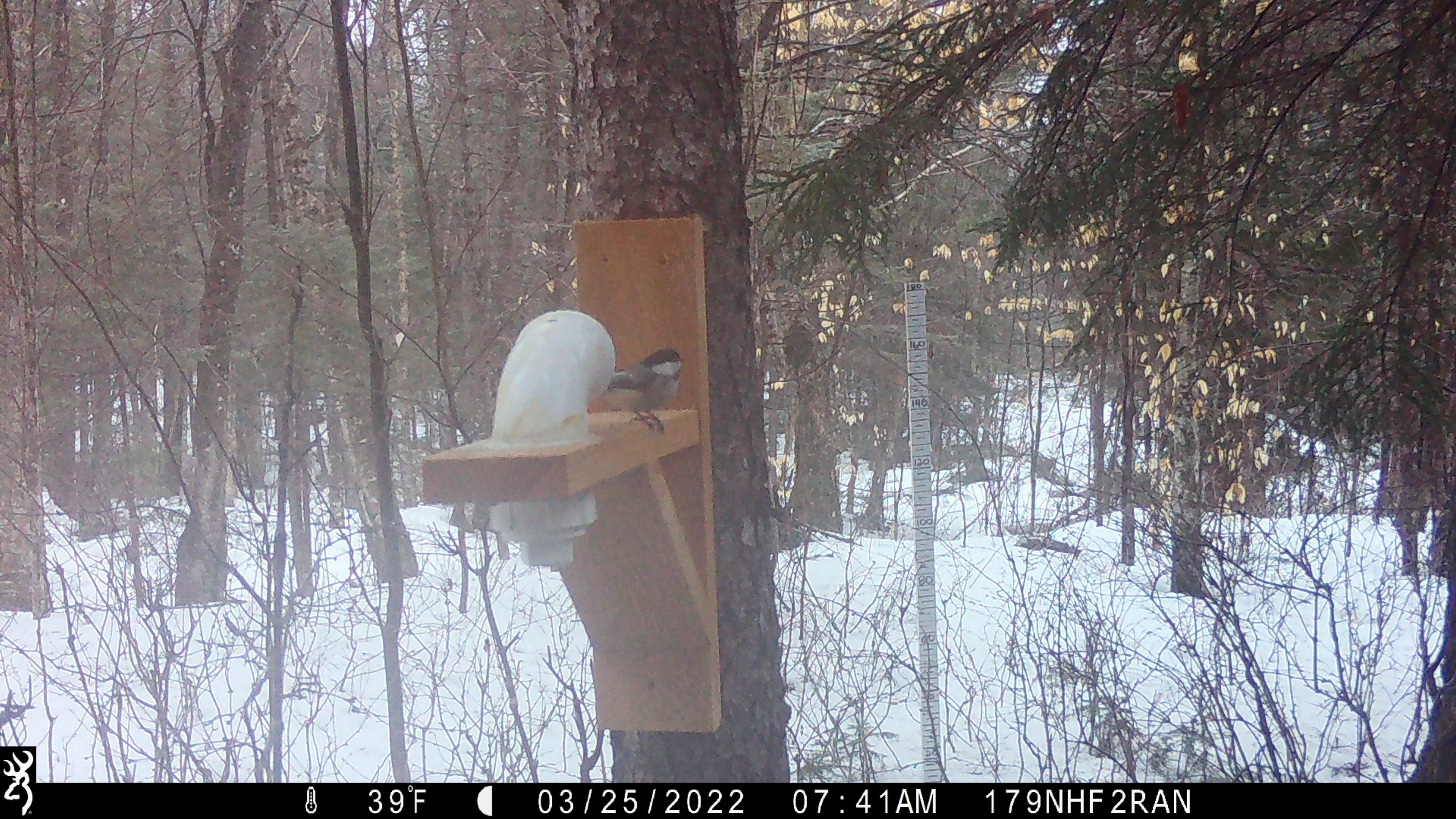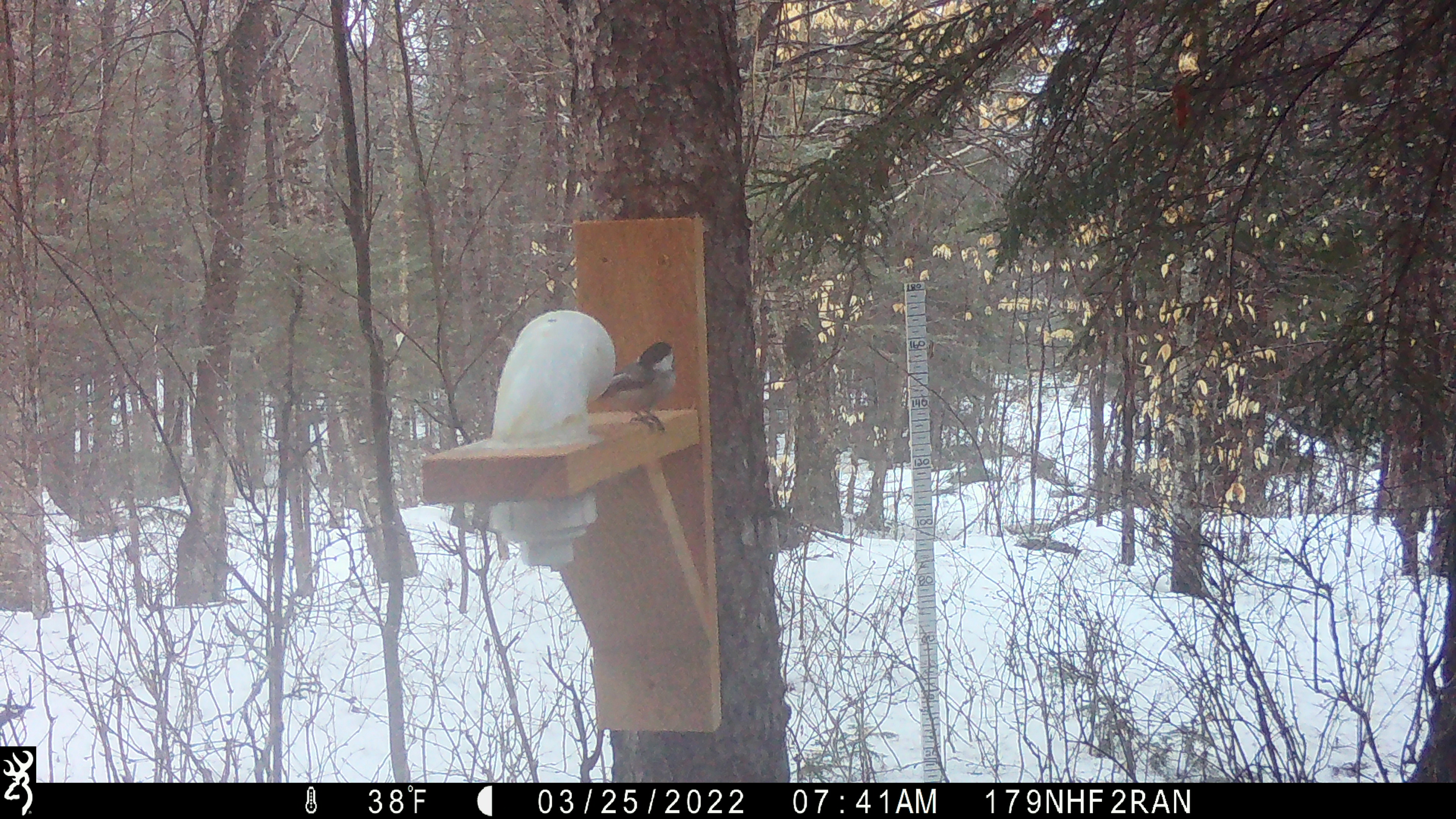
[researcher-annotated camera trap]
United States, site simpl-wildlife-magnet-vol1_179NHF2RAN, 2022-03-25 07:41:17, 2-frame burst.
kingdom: Animalia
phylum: Chordata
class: Aves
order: Passeriformes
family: Paridae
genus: Poecile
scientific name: Poecile atricapillus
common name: black-capped chickadee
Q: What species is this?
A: Black-capped chickadee (Poecile atricapillus).